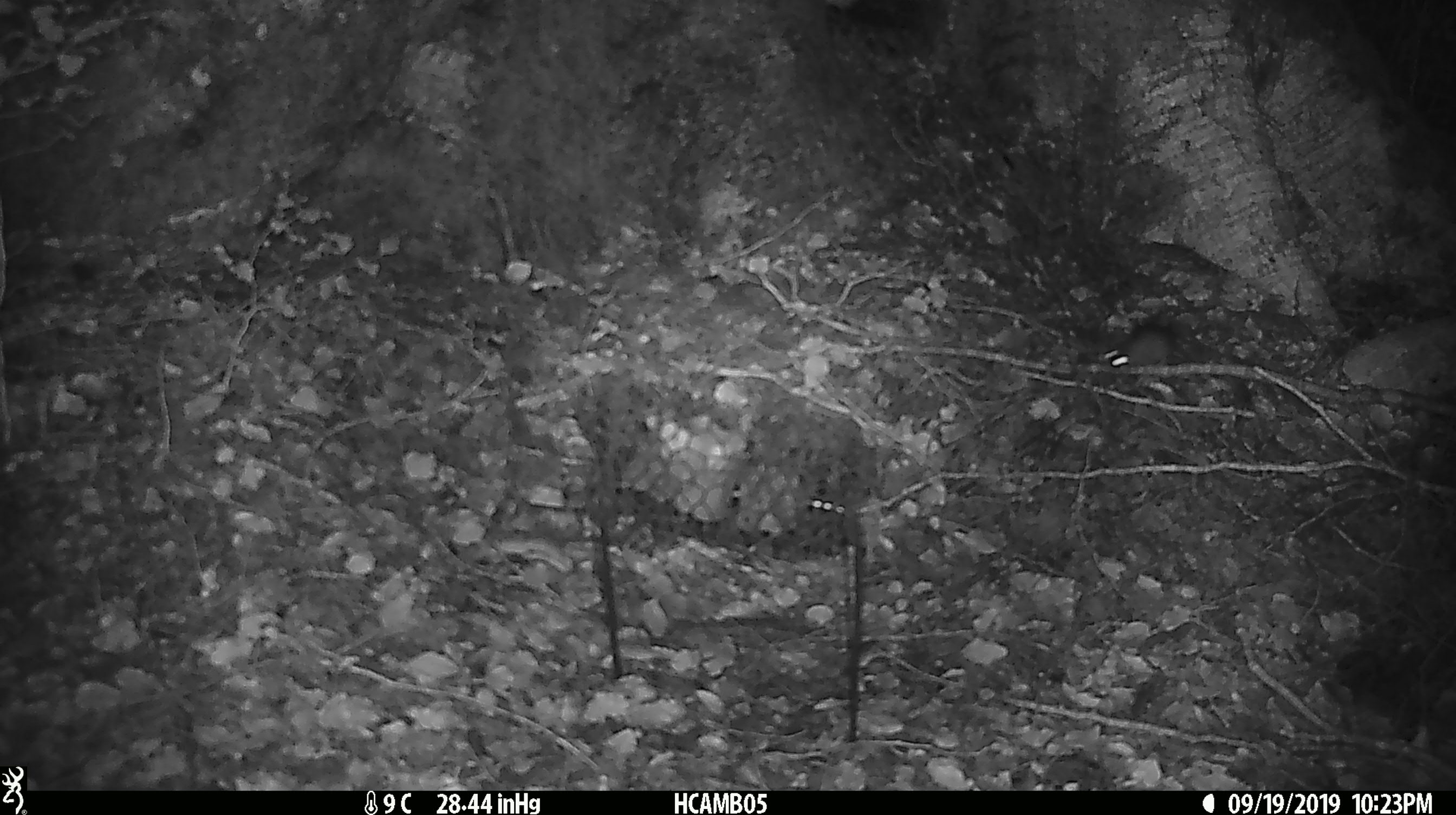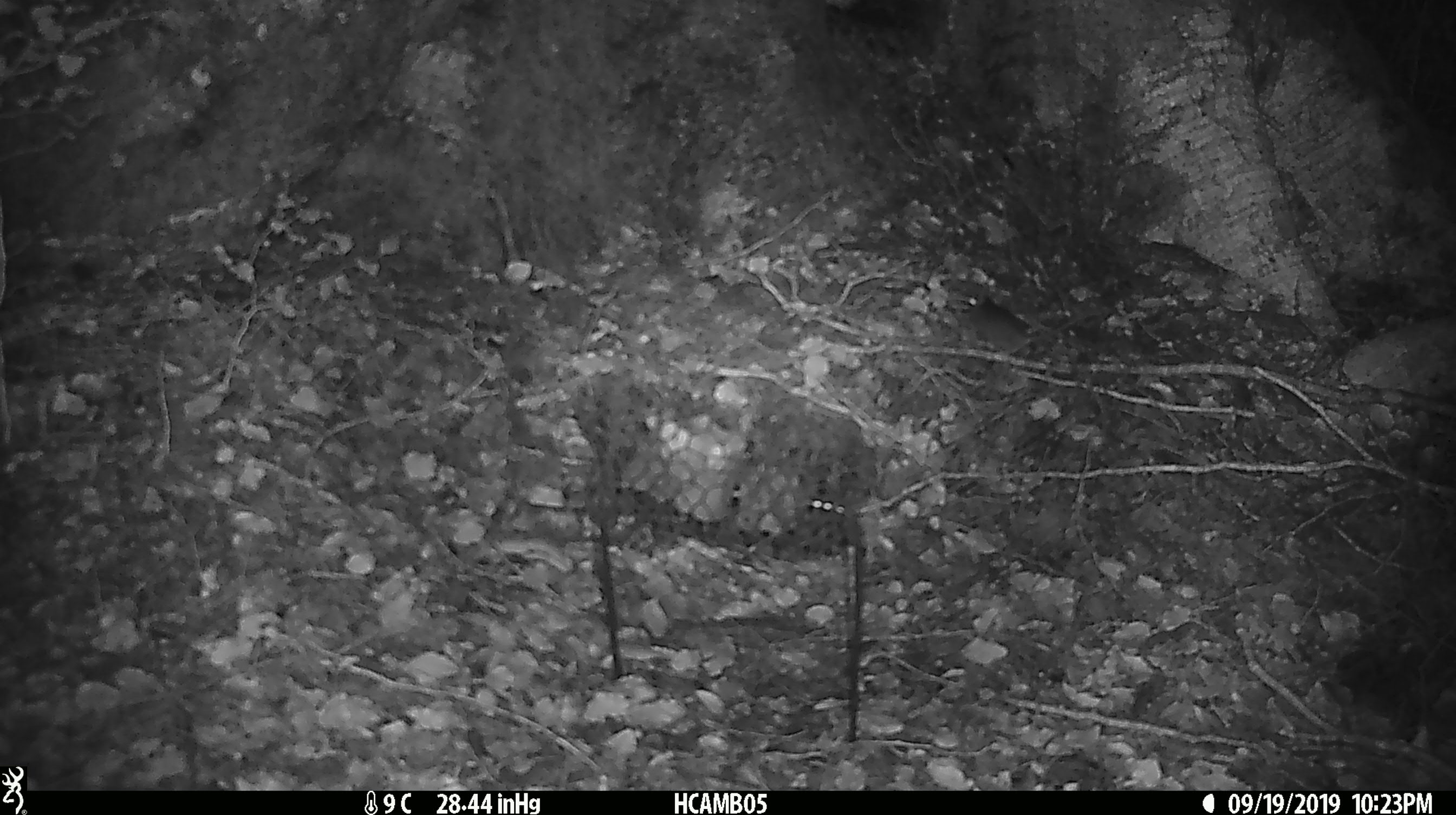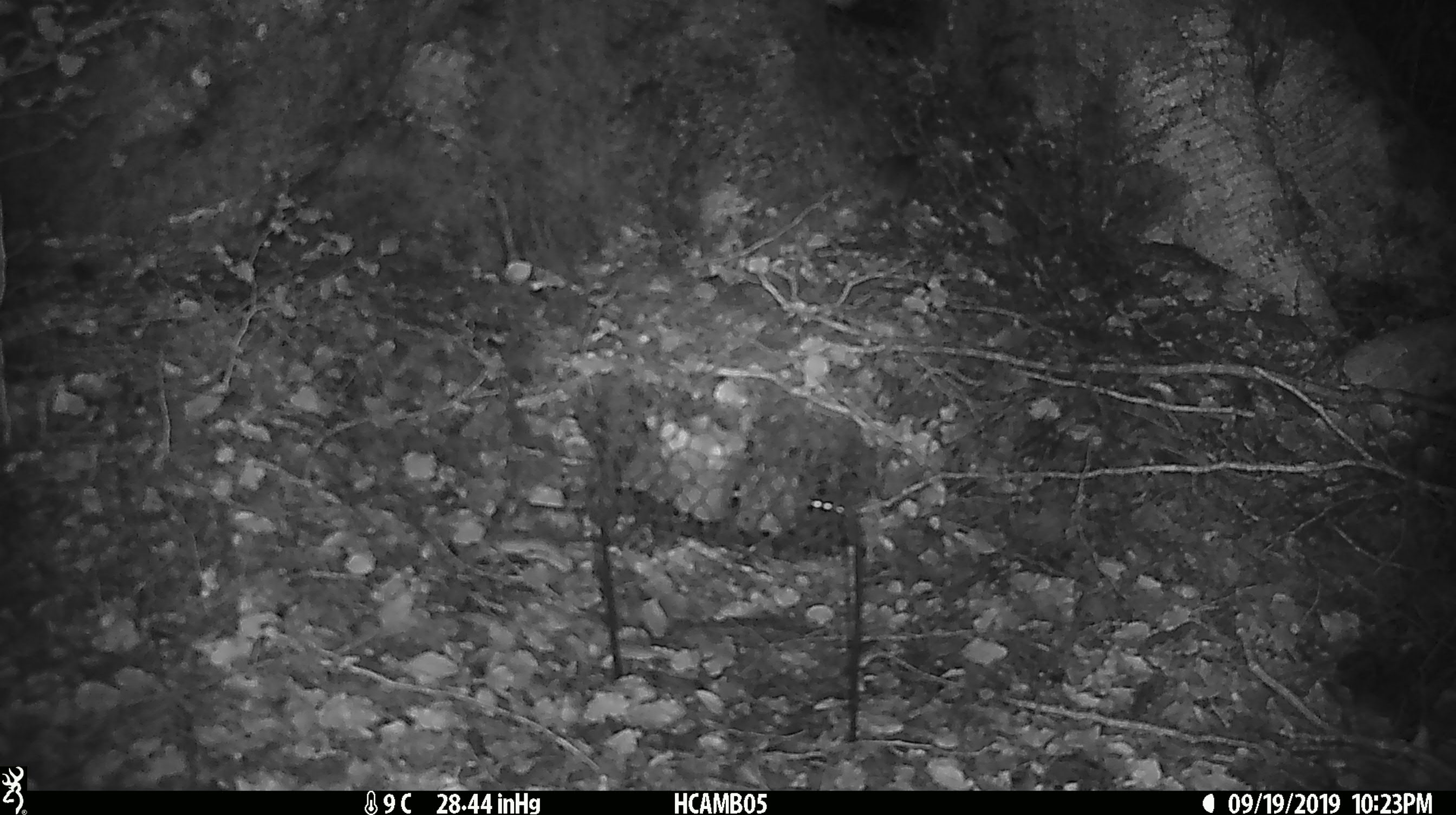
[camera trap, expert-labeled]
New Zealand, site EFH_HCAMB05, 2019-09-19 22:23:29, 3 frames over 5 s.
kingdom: Animalia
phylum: Chordata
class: Mammalia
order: Rodentia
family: Muridae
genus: Mus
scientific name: Mus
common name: mouse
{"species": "mouse (Mus)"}